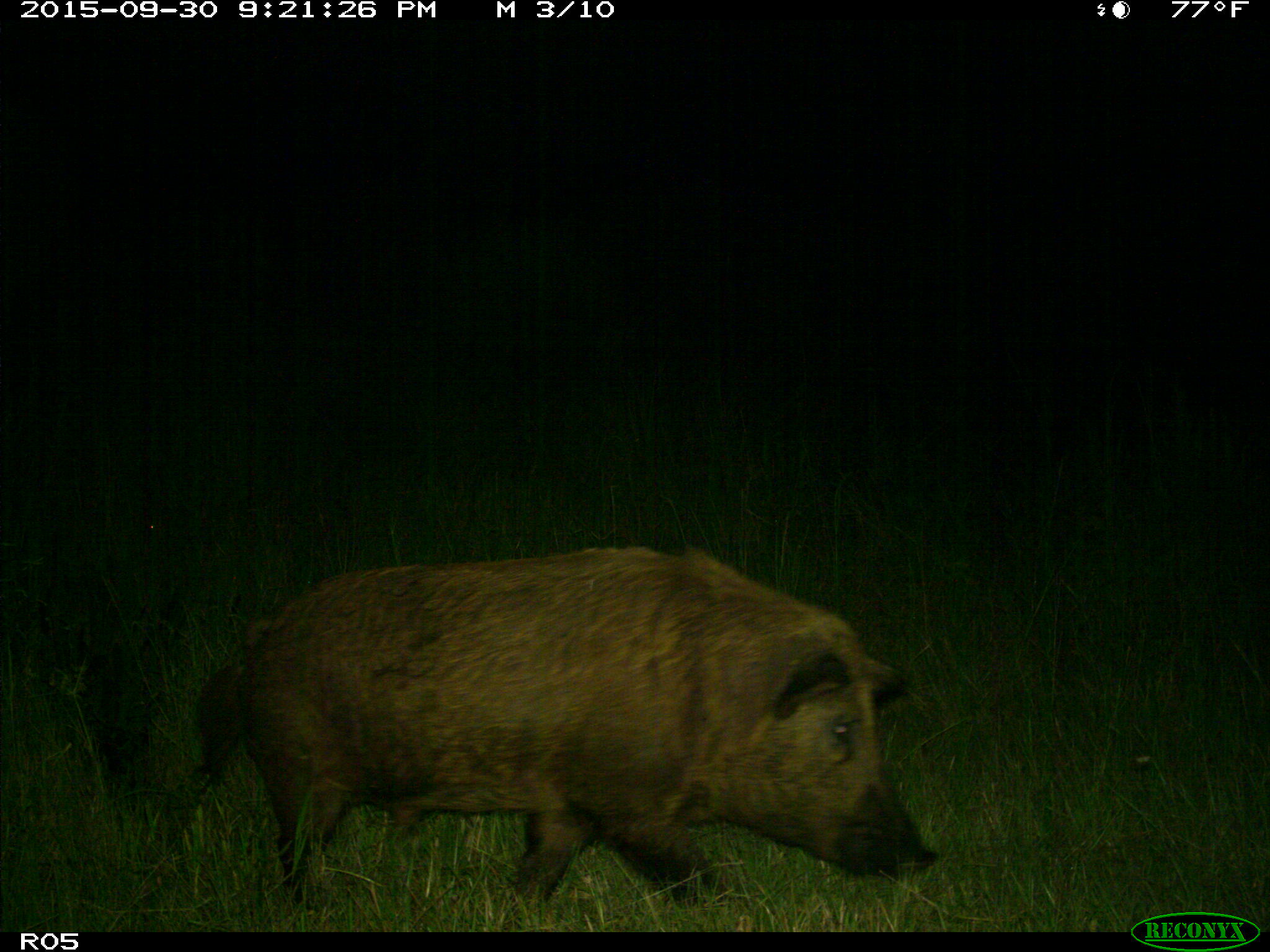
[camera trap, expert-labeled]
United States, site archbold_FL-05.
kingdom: Animalia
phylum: Chordata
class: Mammalia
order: Artiodactyla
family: Suidae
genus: Sus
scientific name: Sus scrofa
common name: wild boar